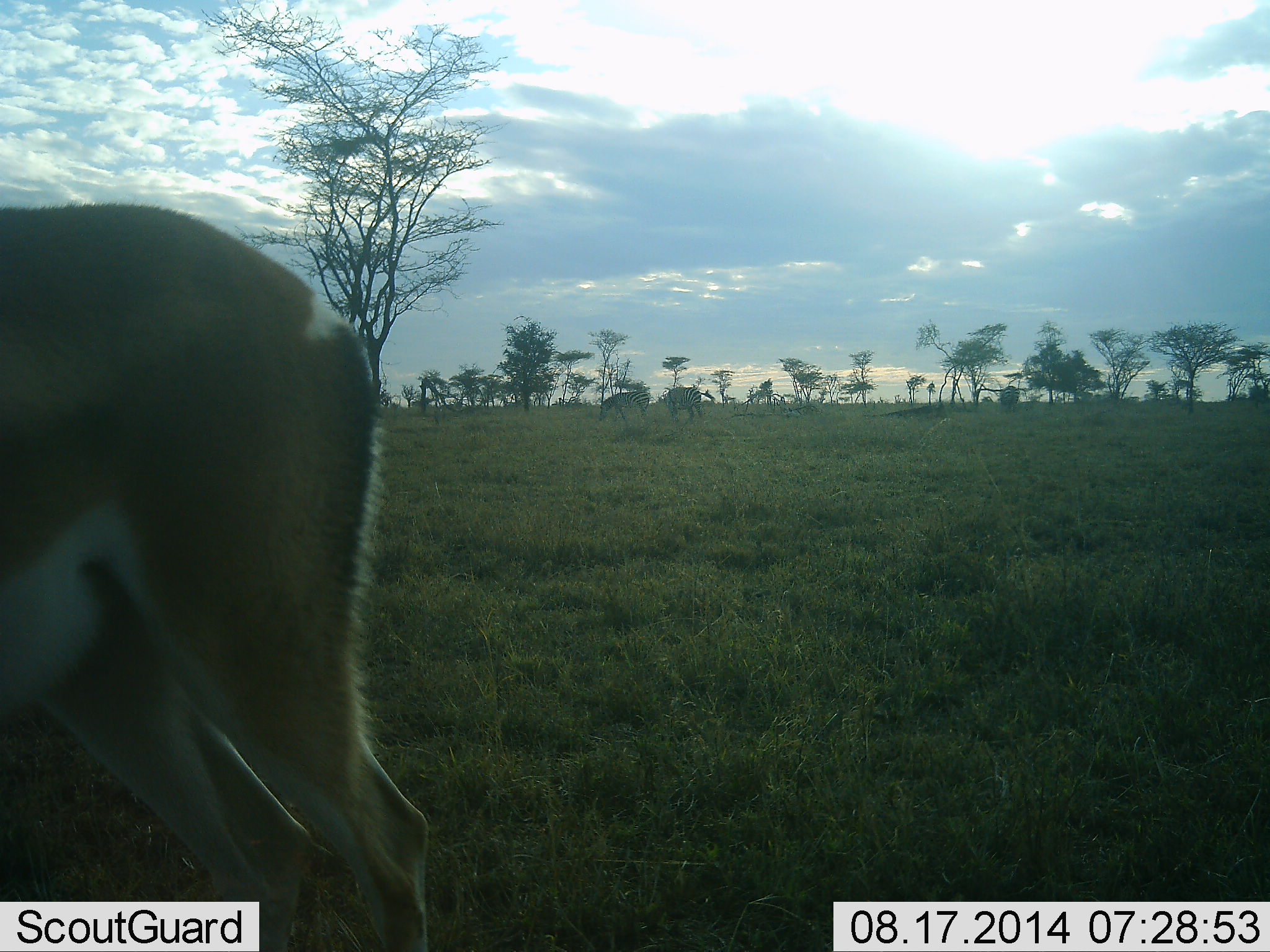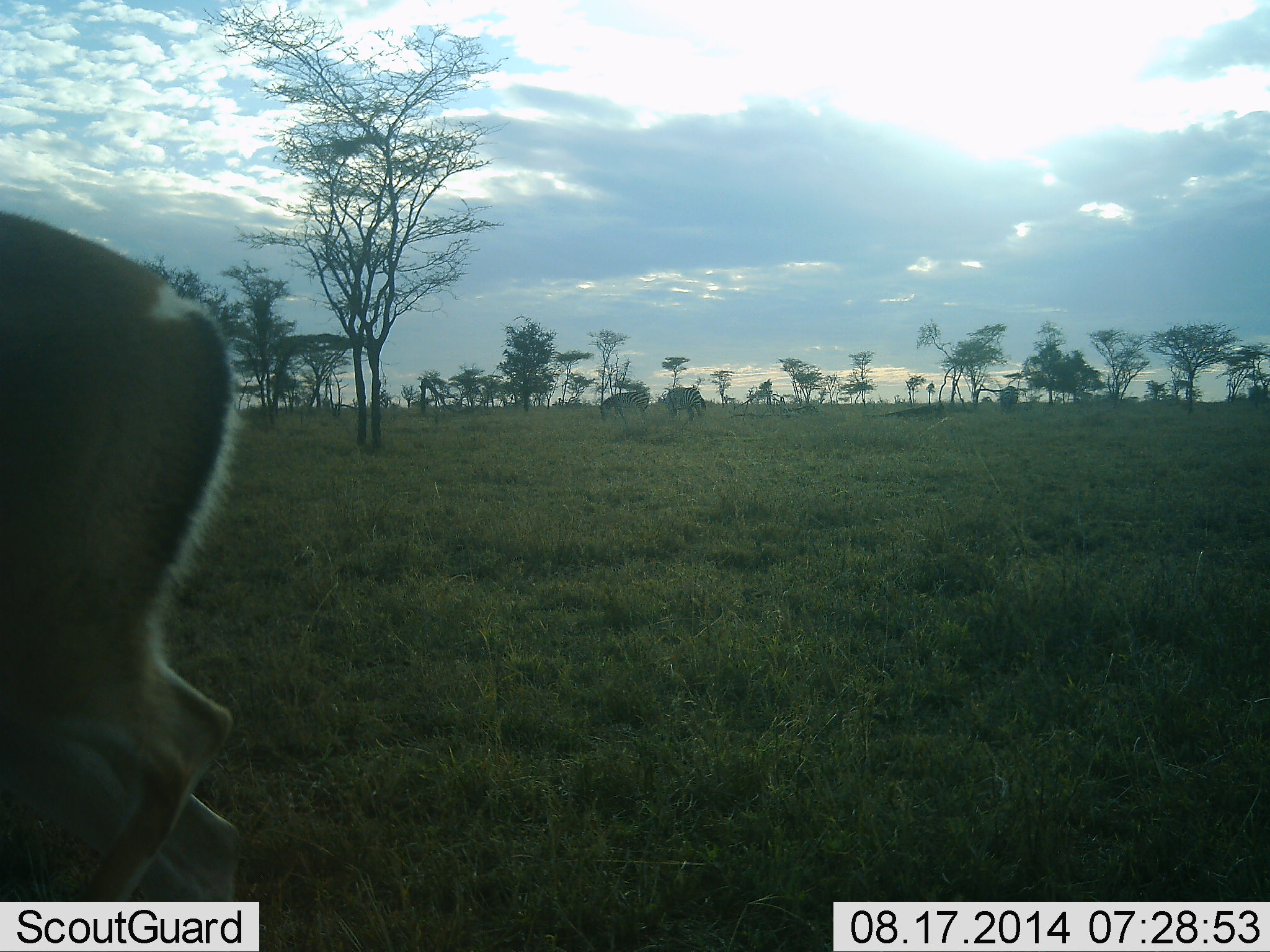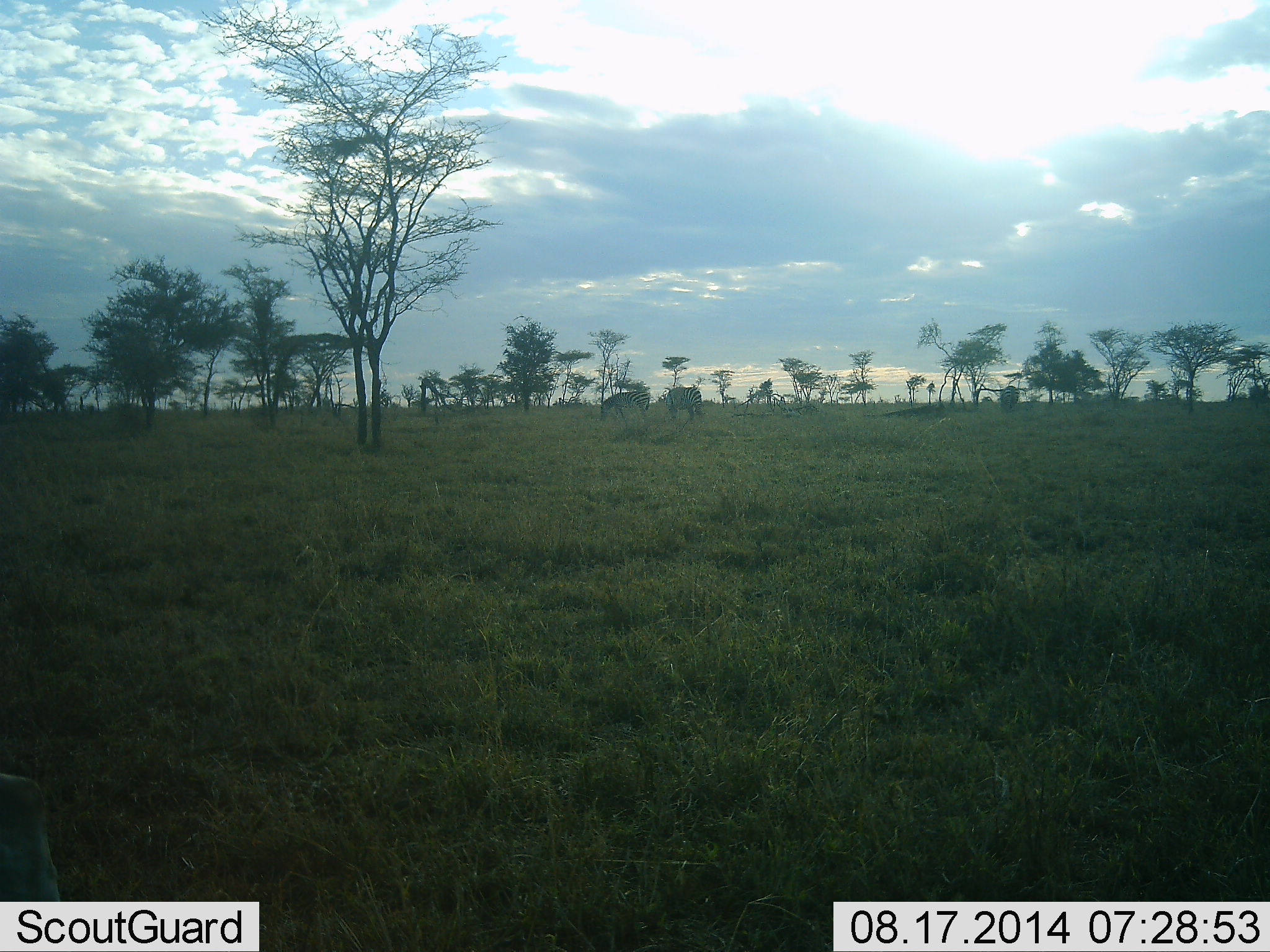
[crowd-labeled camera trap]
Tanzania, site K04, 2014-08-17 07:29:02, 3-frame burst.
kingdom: Animalia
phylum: Chordata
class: Mammalia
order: Artiodactyla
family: Bovidae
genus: Nanger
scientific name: Nanger granti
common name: grant's gazelle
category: gazellegrants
Gazellegrants (grant's gazelle) (Nanger granti), count 1. Behavior (volunteer vote fractions): standing 21%, resting 0%, moving 79%, interacting 0%. Young present (vote fraction): 0%. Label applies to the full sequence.